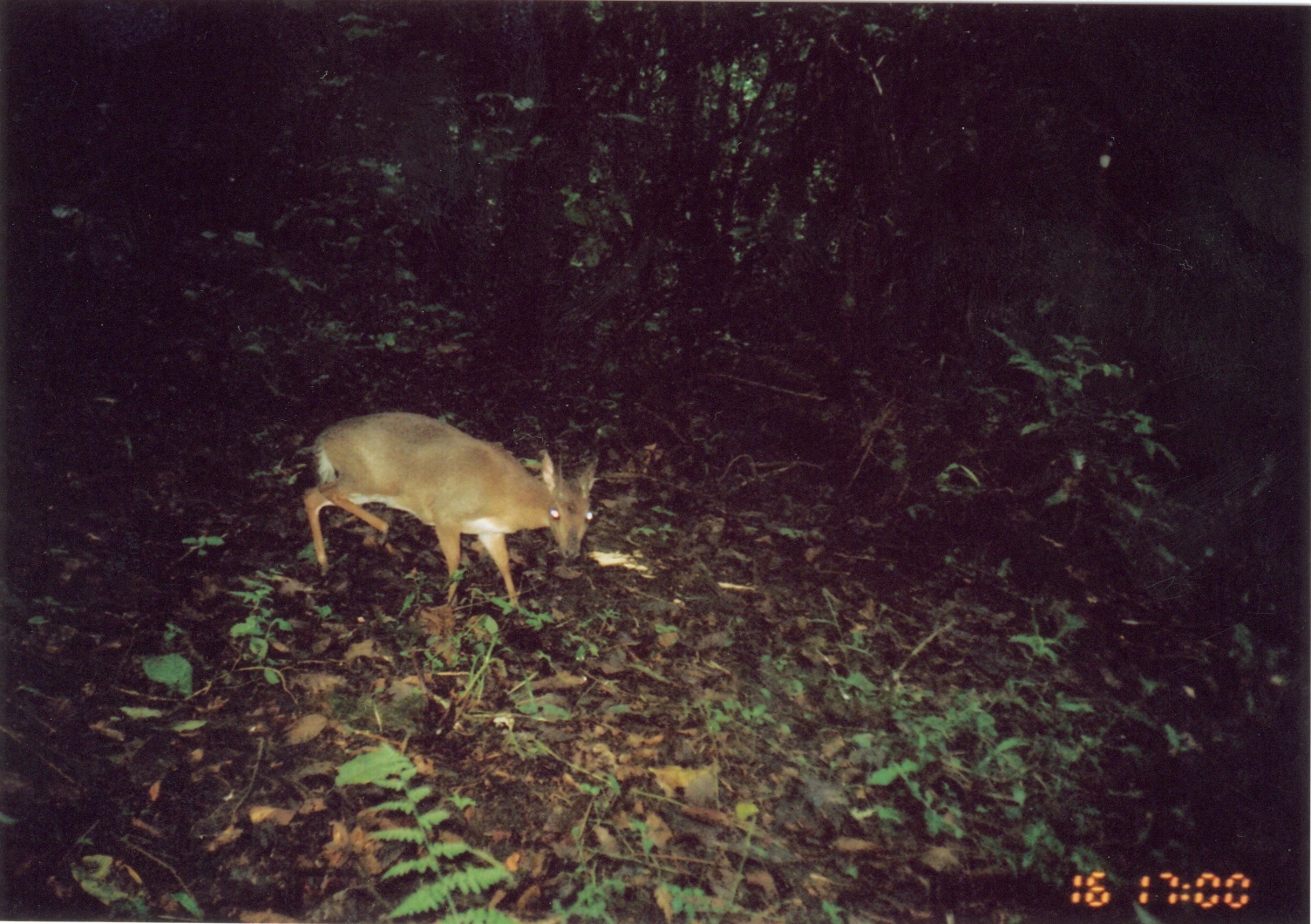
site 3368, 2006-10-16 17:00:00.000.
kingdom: Animalia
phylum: Chordata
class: Mammalia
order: Artiodactyla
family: Bovidae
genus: Nesotragus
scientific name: Nesotragus moschatus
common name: suni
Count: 1.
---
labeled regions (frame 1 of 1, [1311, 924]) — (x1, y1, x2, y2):
nesotragus moschatus: (301, 411, 600, 627)